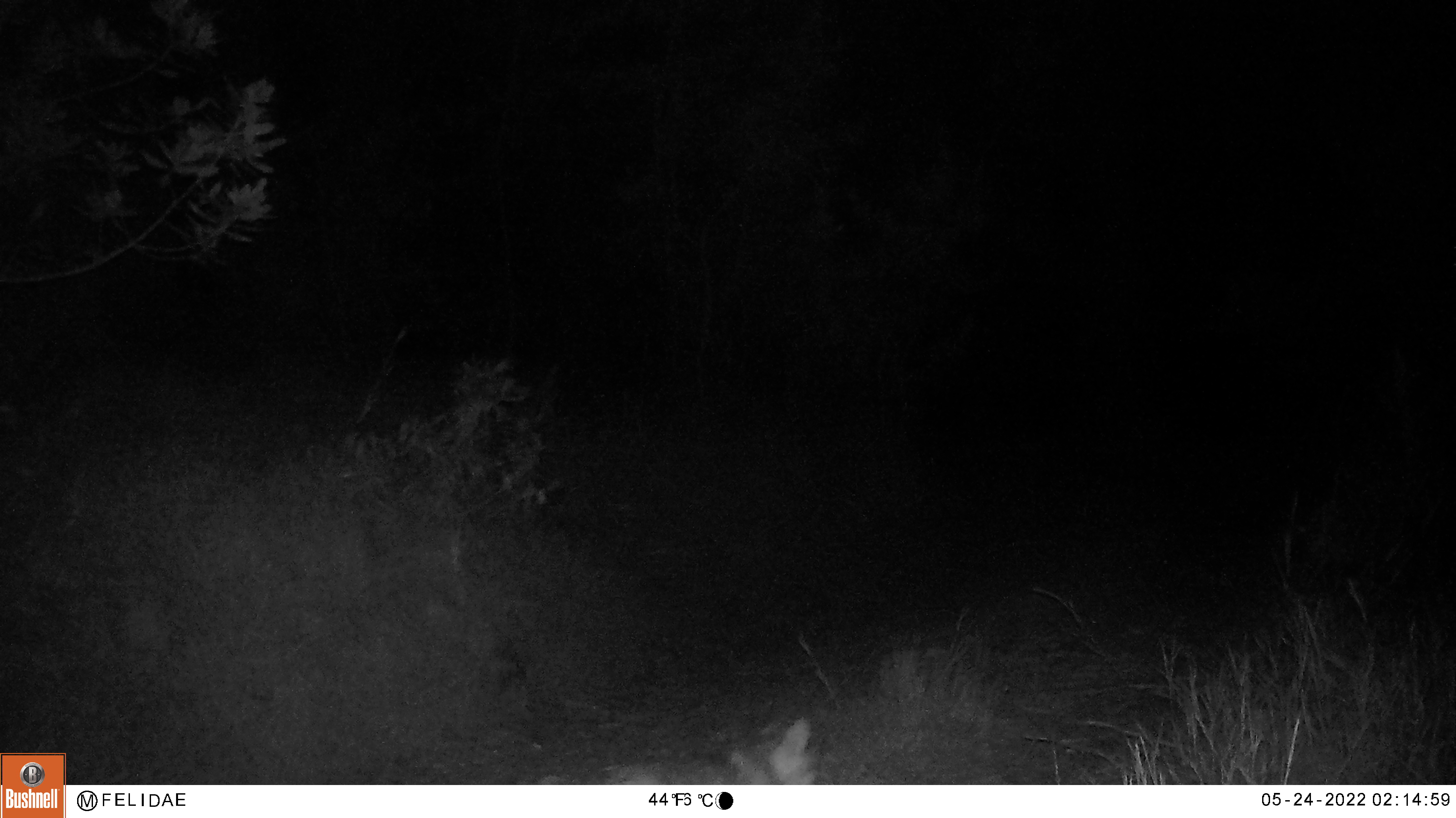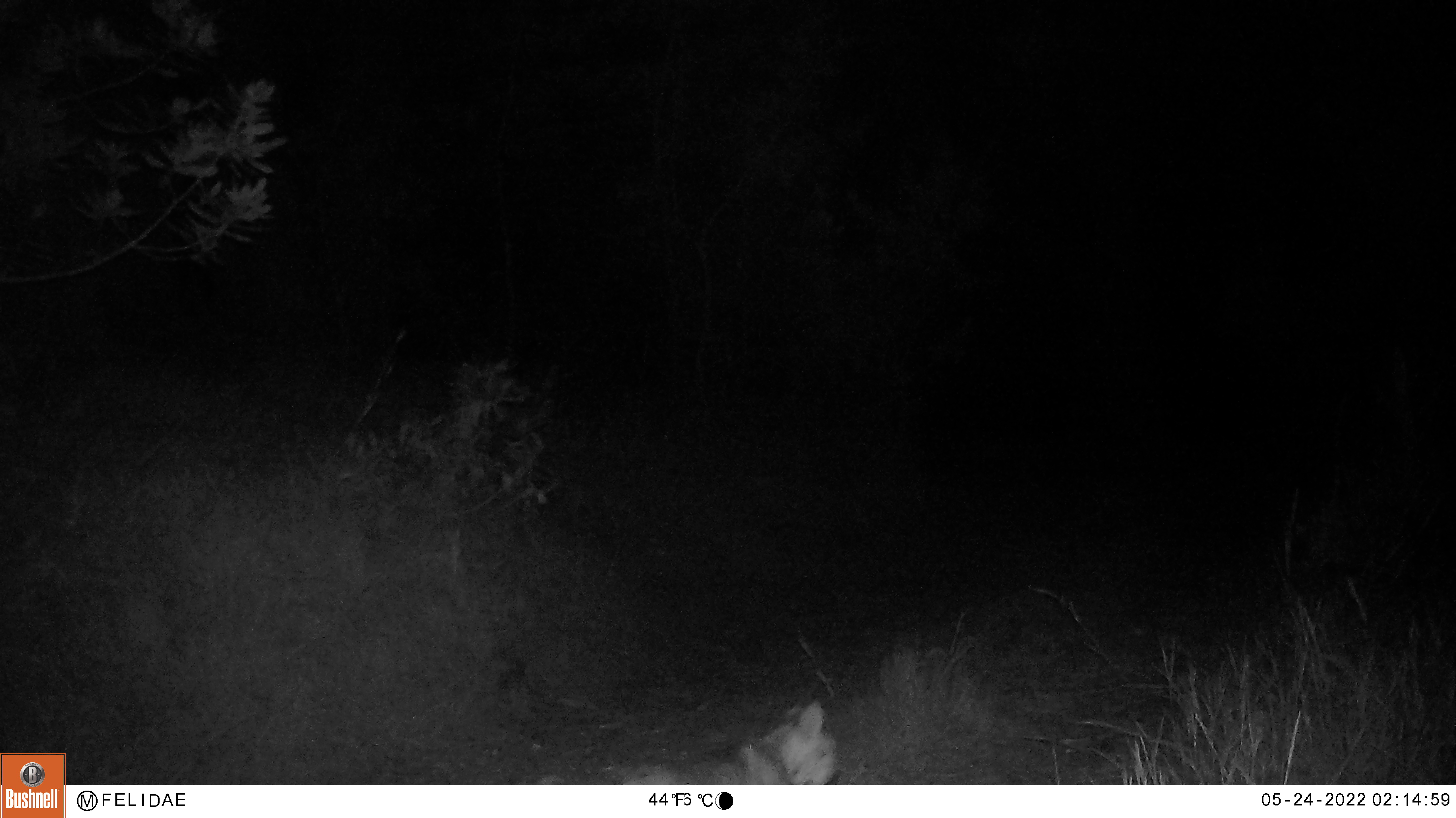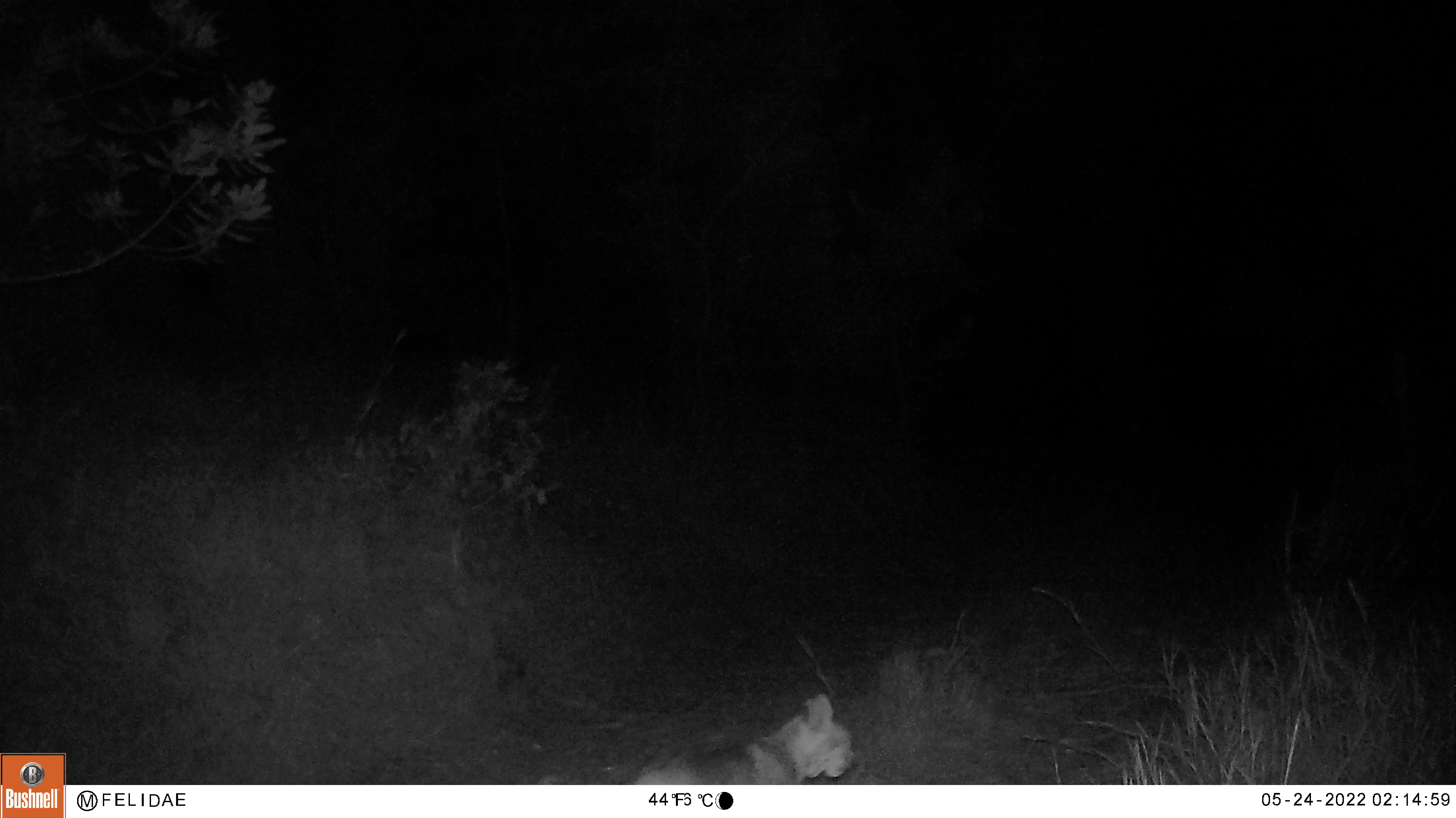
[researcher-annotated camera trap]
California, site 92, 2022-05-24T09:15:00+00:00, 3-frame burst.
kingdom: Animalia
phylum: Chordata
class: Mammalia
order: Carnivora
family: Felidae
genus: Lynx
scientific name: Lynx rufus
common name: bobcat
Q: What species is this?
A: Bobcat (Lynx rufus).